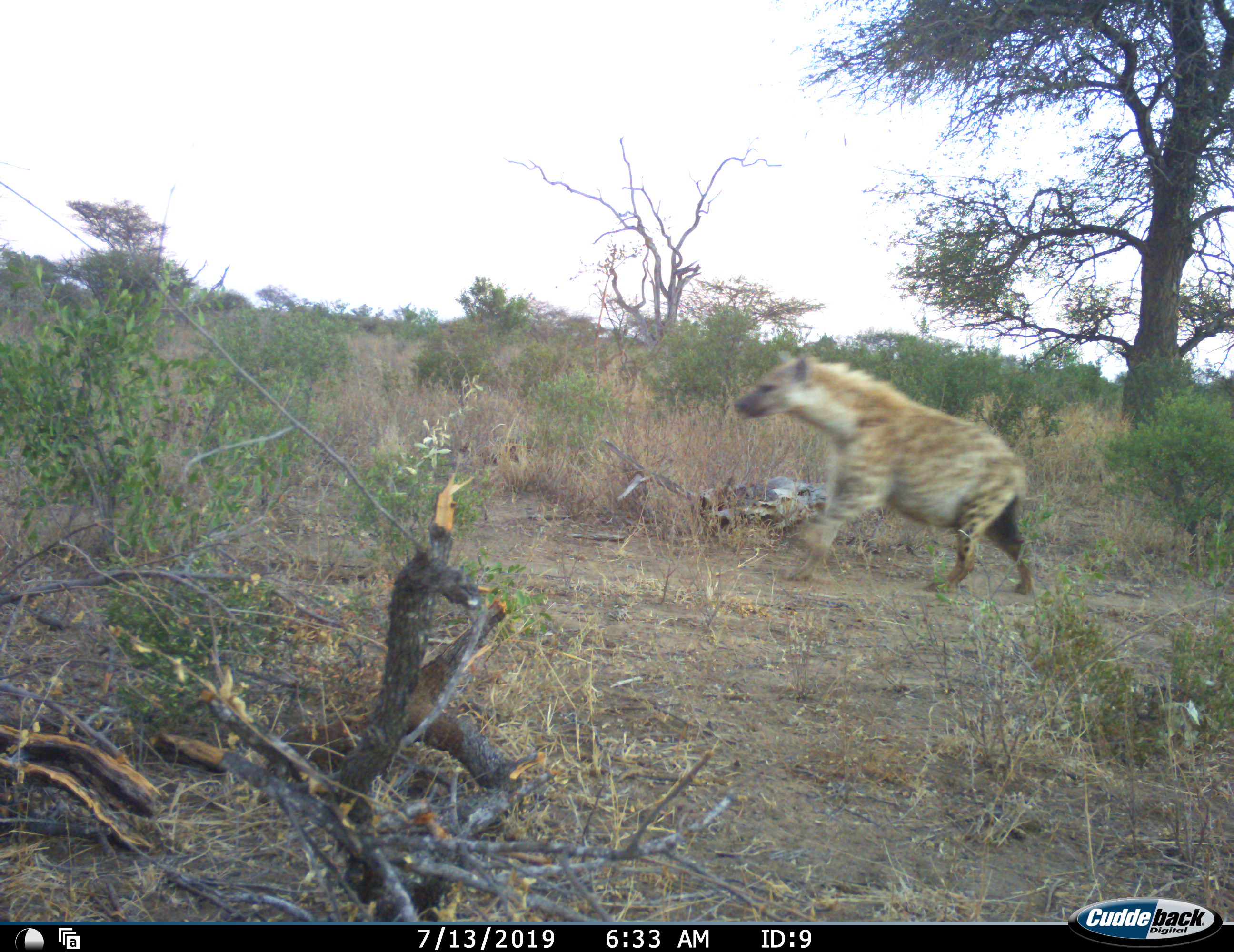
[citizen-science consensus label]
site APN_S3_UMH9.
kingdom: Animalia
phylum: Chordata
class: Mammalia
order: Carnivora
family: Hyaenidae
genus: Crocuta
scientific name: Crocuta crocuta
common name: spotted hyena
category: hyenaspotted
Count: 1.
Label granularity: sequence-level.